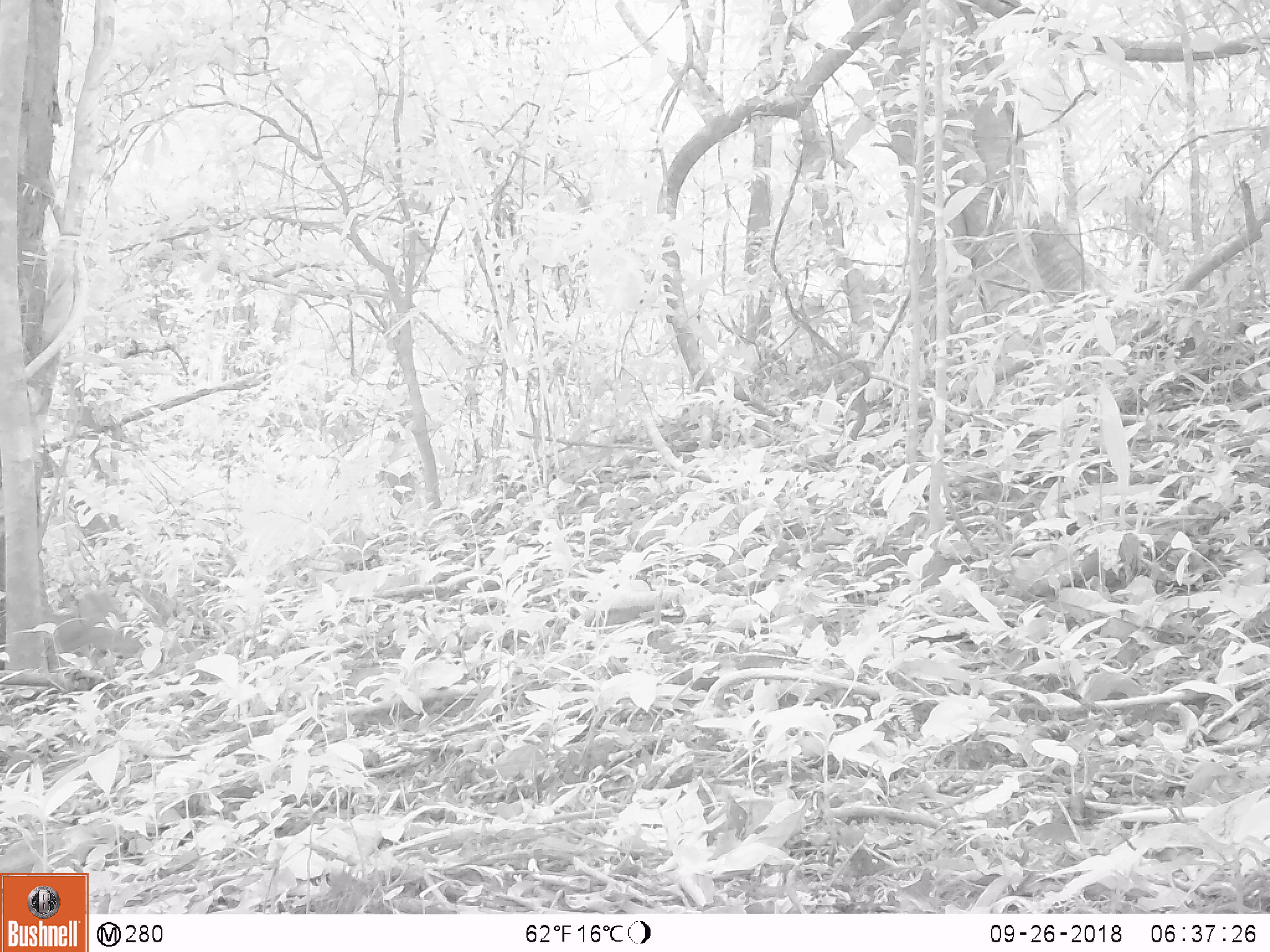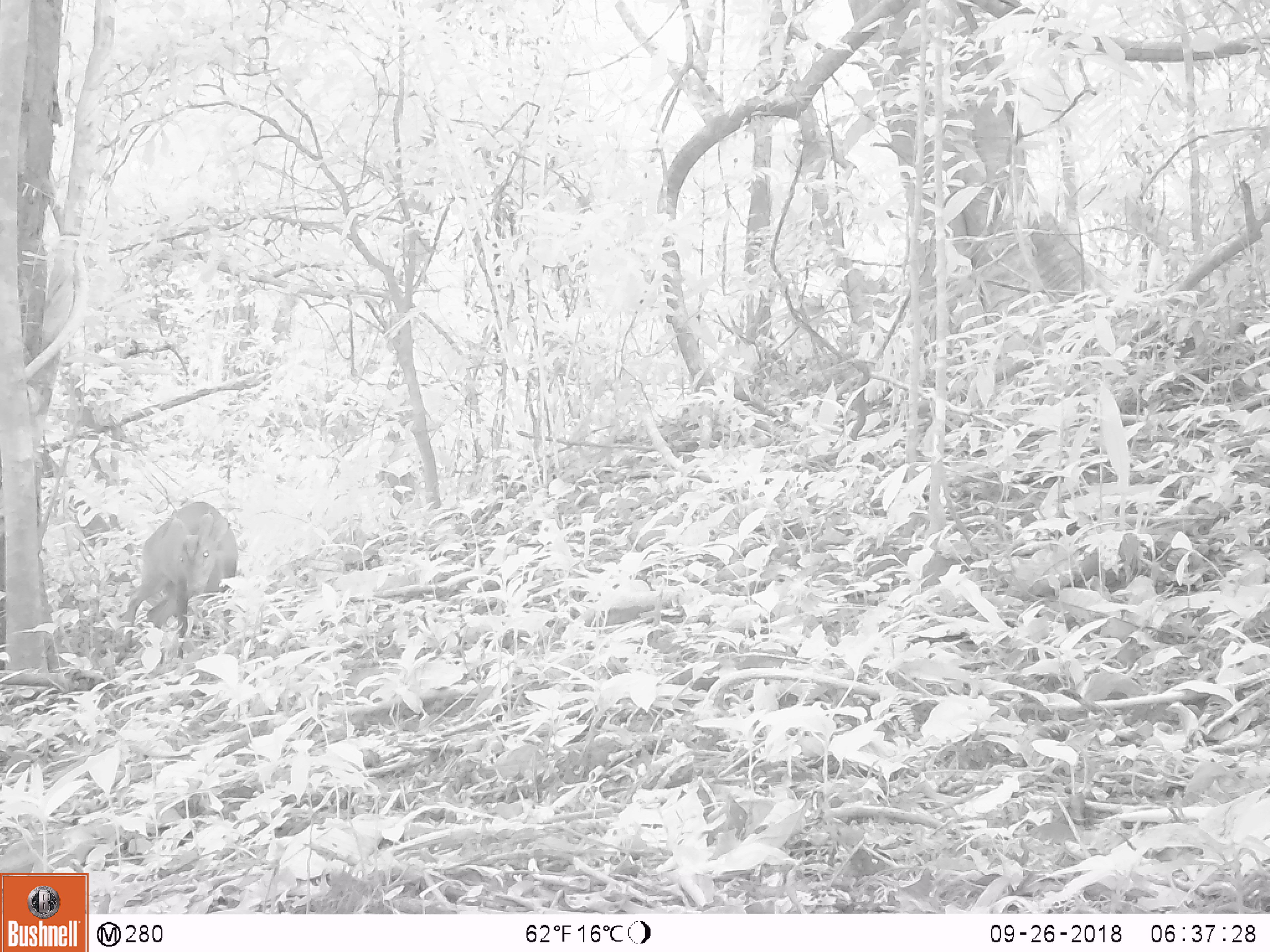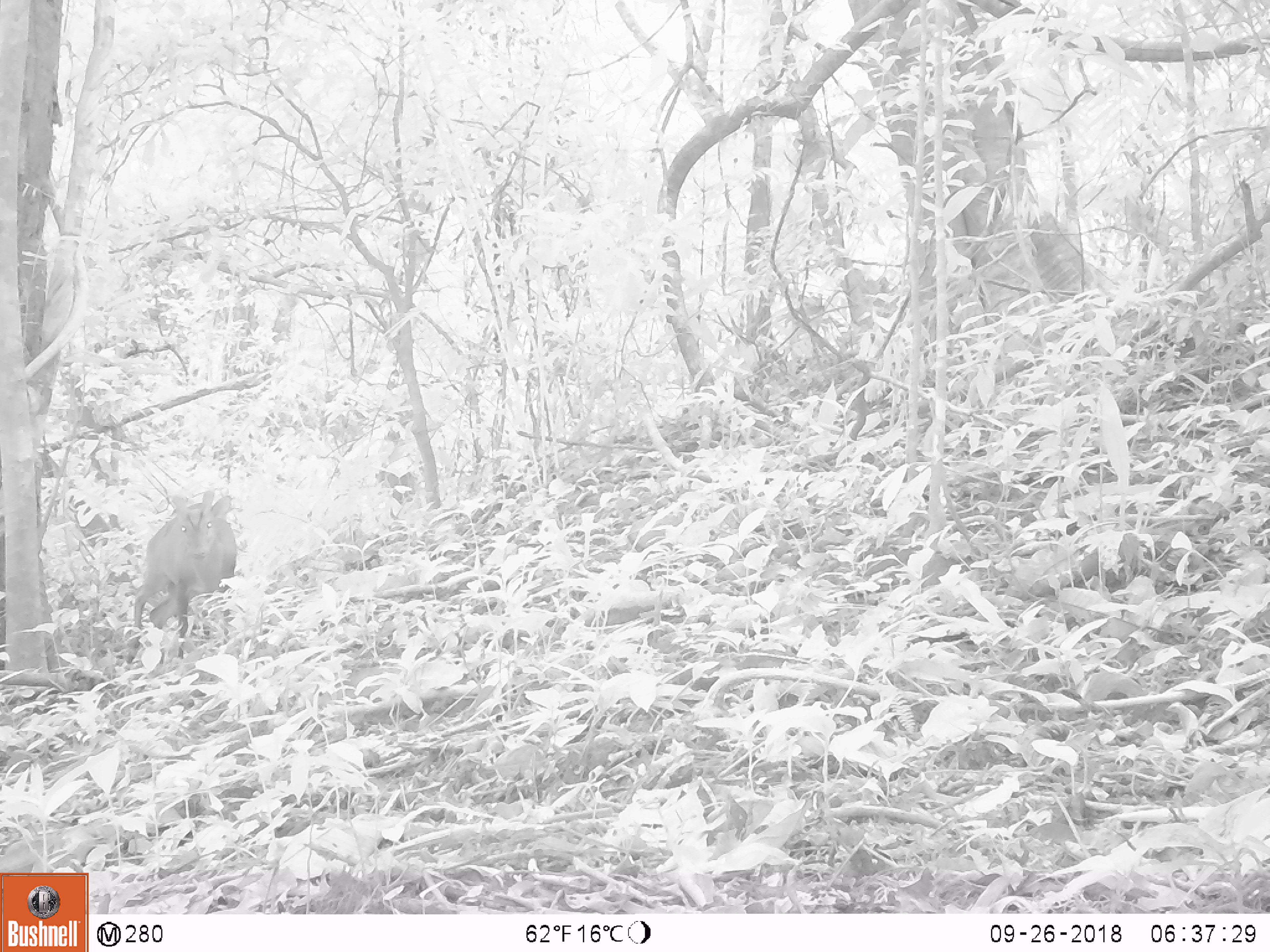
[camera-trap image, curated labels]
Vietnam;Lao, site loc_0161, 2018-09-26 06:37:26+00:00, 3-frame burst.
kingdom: Animalia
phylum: Chordata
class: Mammalia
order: Artiodactyla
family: Cervidae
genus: Muntiacus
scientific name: Muntiacus vuquangensis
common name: large-antlered muntjac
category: large antlered muntjac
Large antlered muntjac (large-antlered muntjac) (Muntiacus vuquangensis). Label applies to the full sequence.